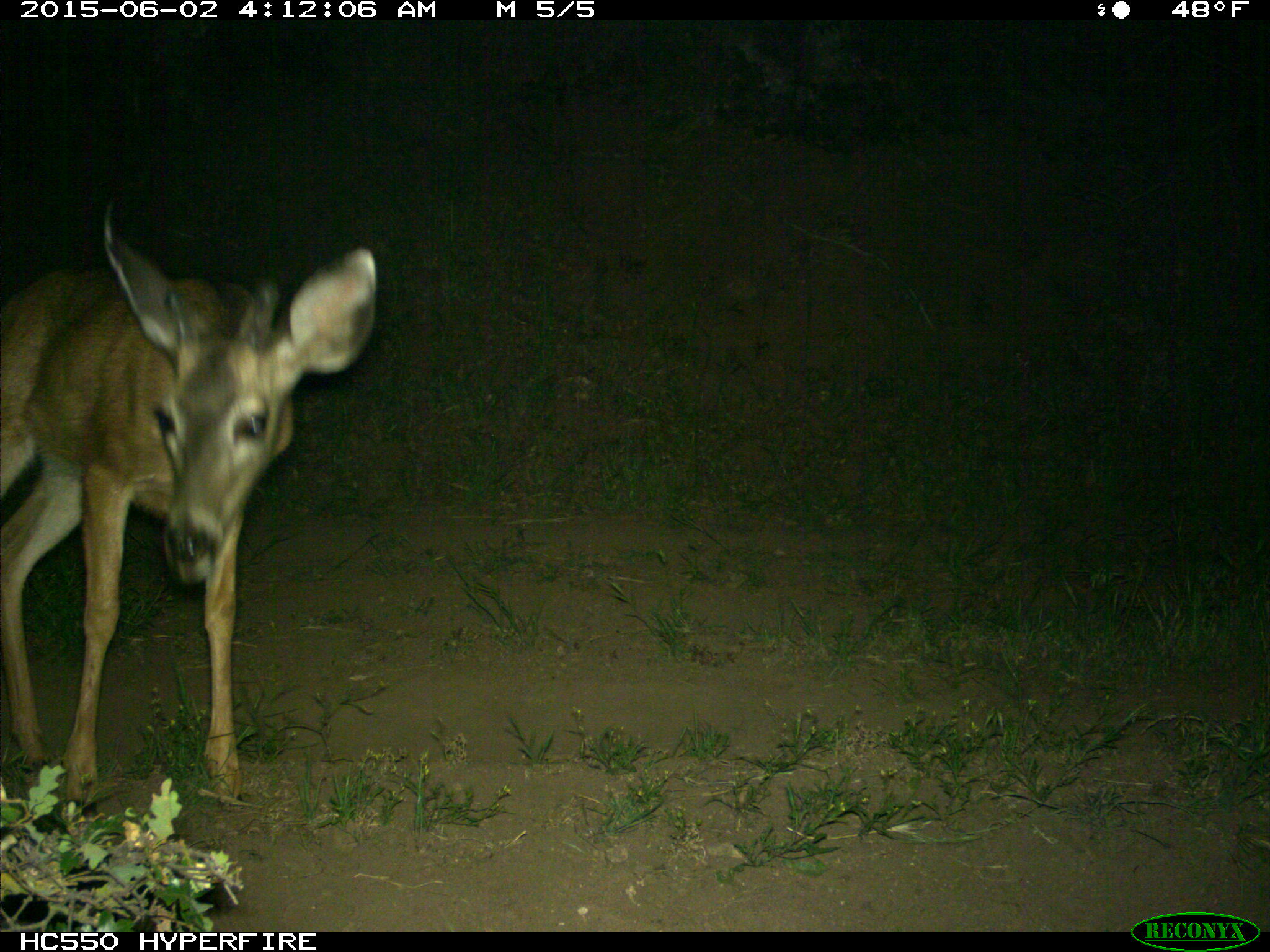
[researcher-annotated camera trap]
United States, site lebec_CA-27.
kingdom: Animalia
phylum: Chordata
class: Mammalia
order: Artiodactyla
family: Cervidae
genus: Odocoileus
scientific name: Odocoileus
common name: deer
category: unidentified deer